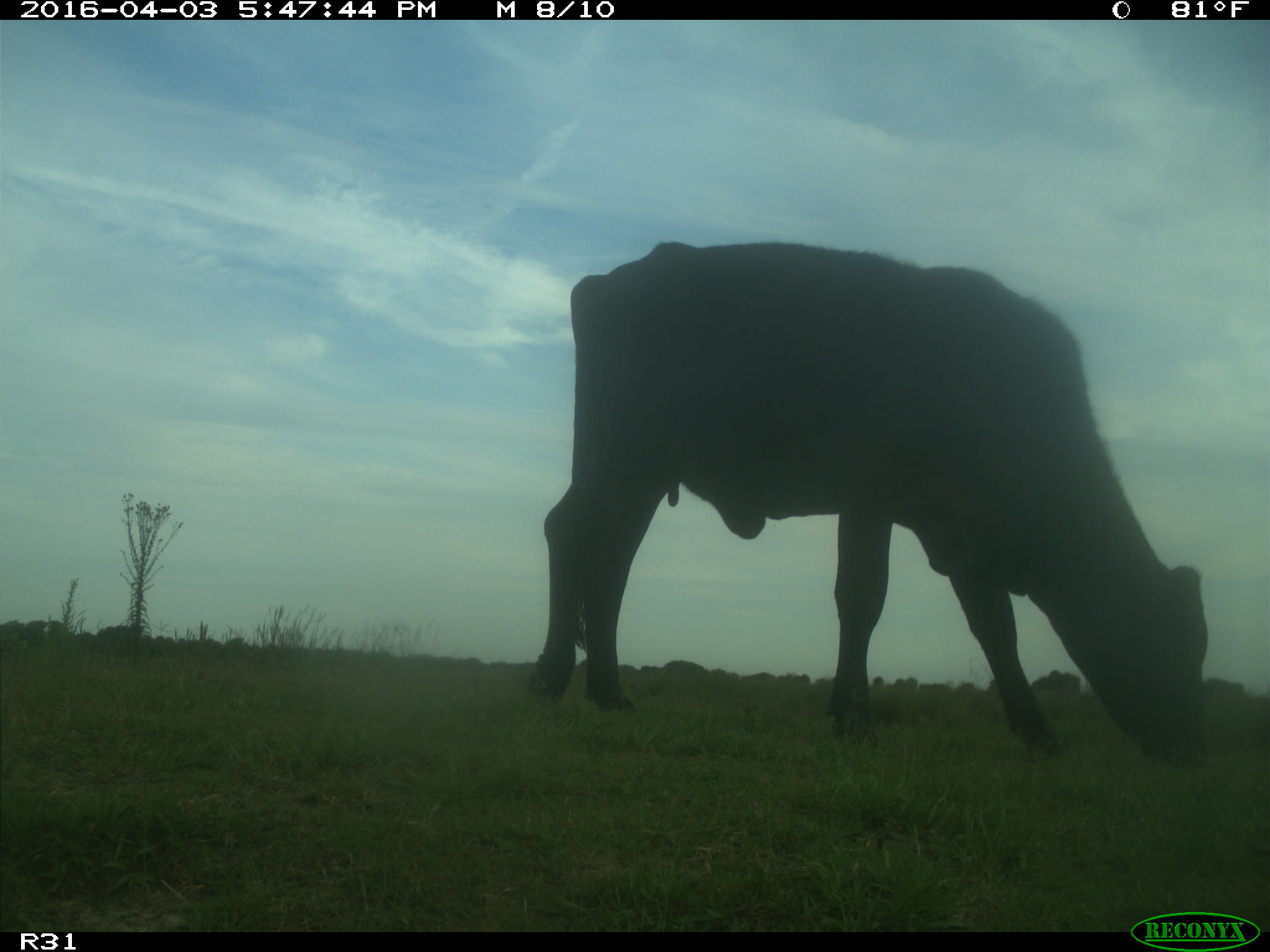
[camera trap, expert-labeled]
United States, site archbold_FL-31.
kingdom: Animalia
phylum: Chordata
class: Mammalia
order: Artiodactyla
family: Bovidae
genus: Bos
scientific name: Bos taurus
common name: domestic cow